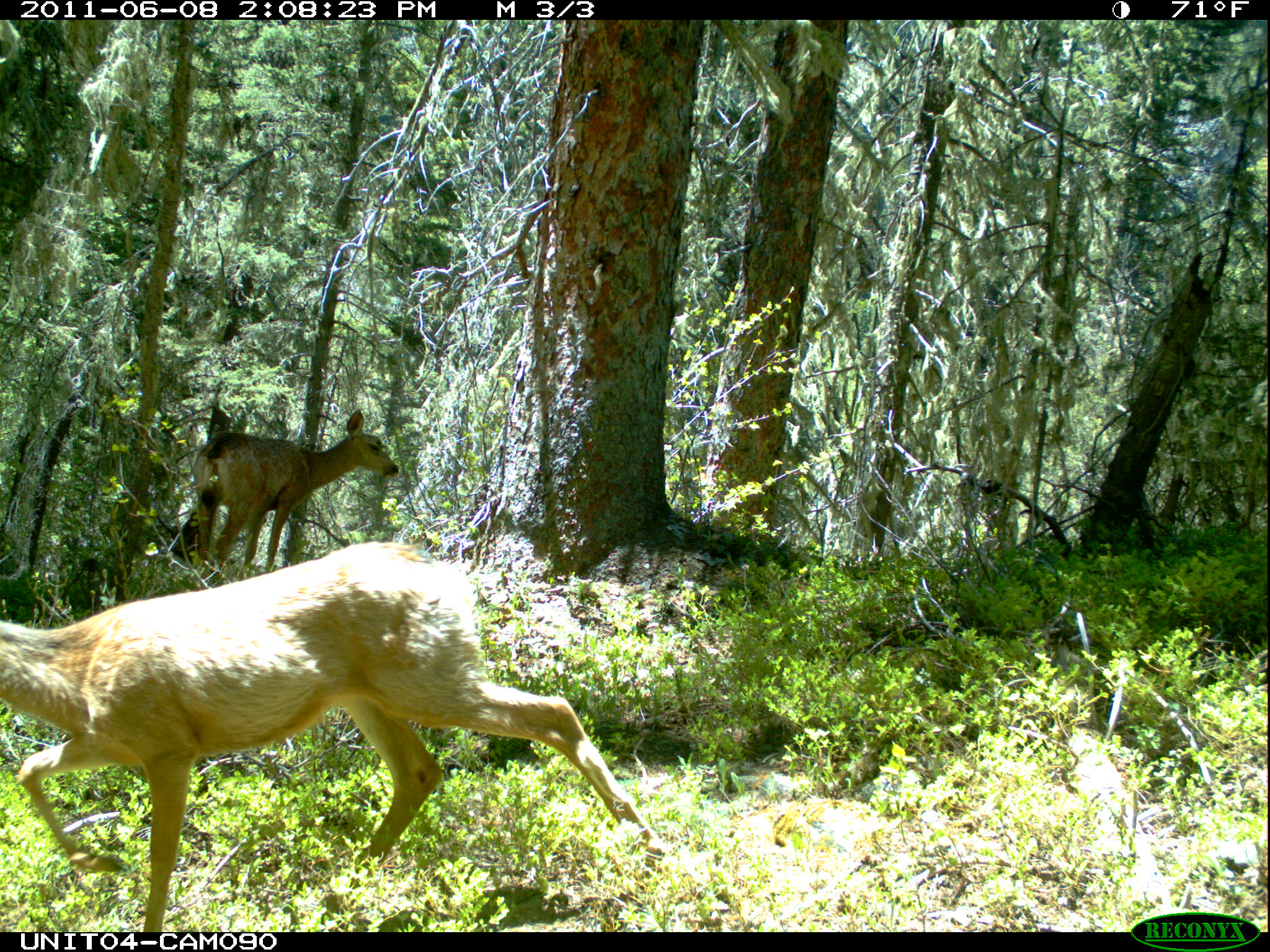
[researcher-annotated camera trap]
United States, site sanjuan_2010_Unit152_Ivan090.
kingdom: Animalia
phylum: Chordata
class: Mammalia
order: Artiodactyla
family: Cervidae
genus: Odocoileus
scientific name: Odocoileus hemionus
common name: mule deer